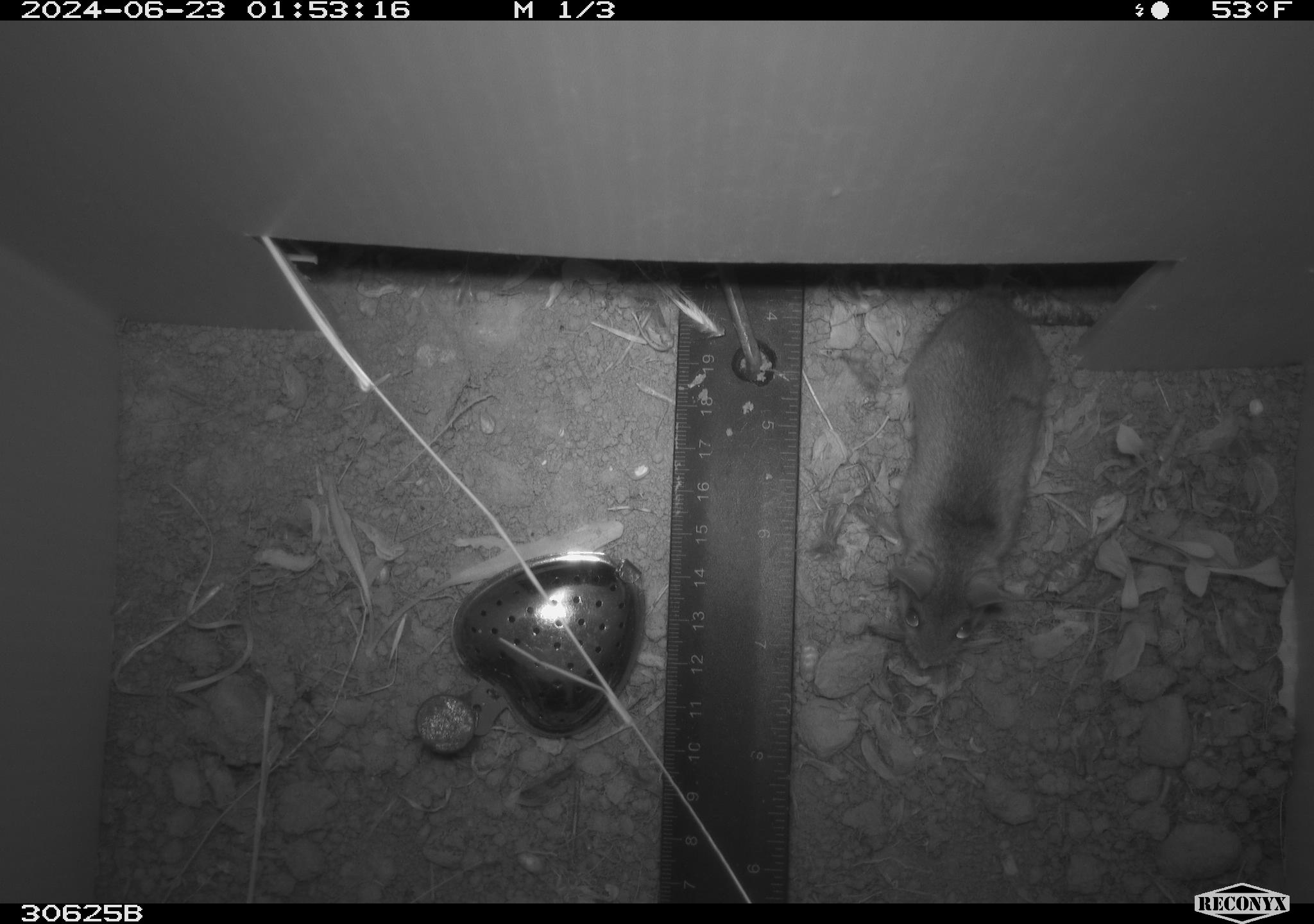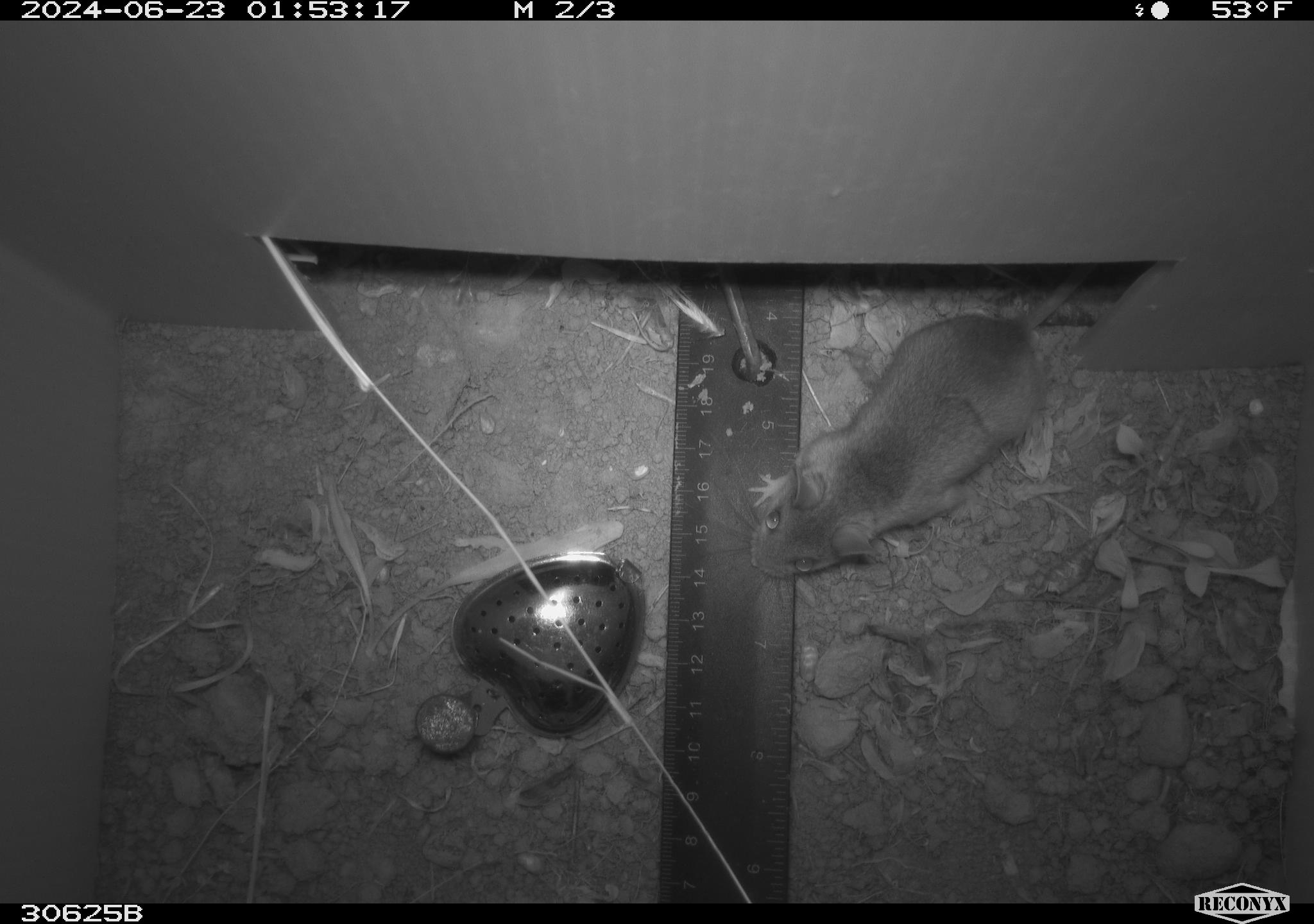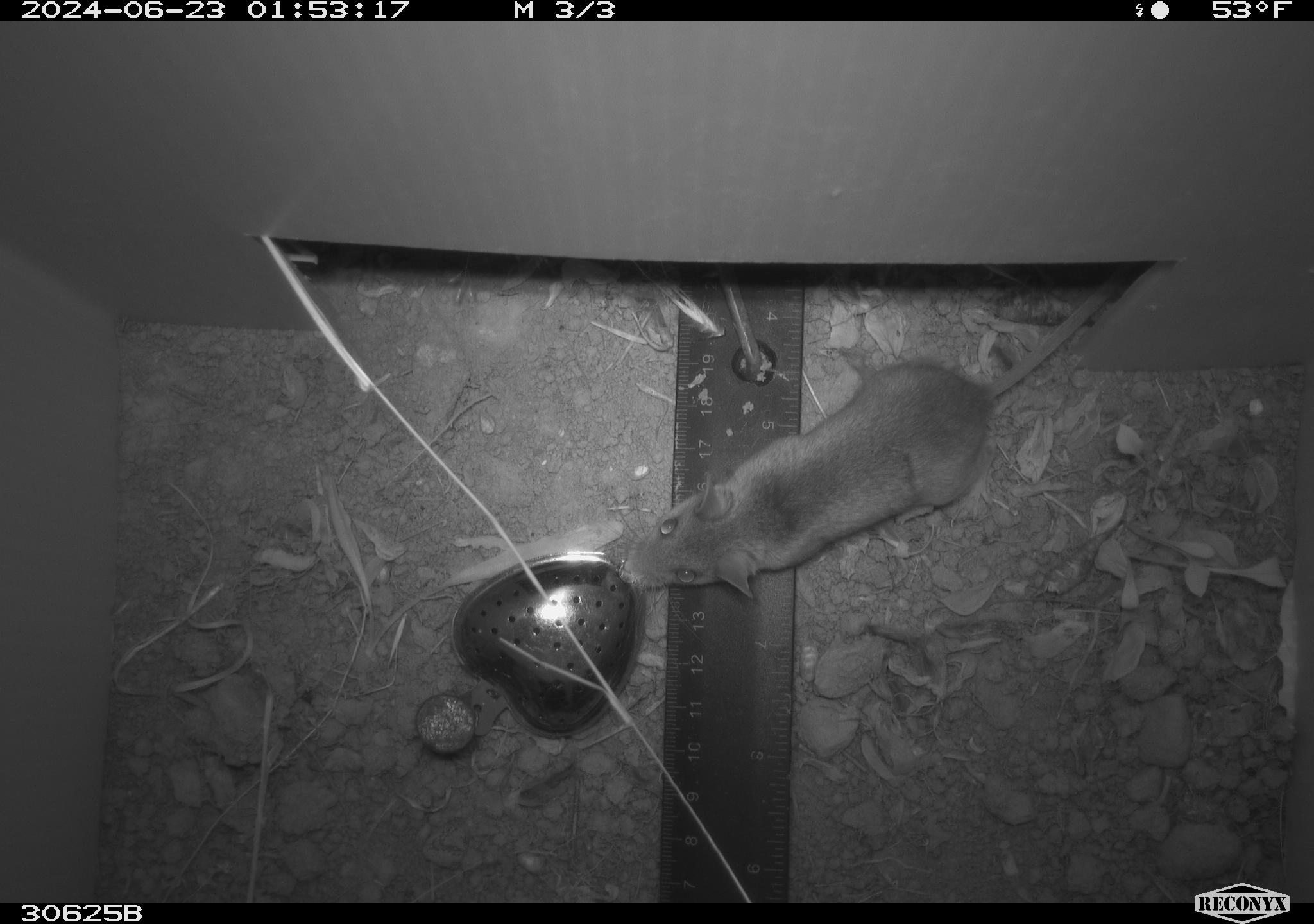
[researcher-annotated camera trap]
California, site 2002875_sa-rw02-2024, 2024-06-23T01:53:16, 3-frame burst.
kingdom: Animalia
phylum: Chordata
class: Mammalia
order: Rodentia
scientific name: Rodentia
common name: mouse species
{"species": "mouse species (Rodentia)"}